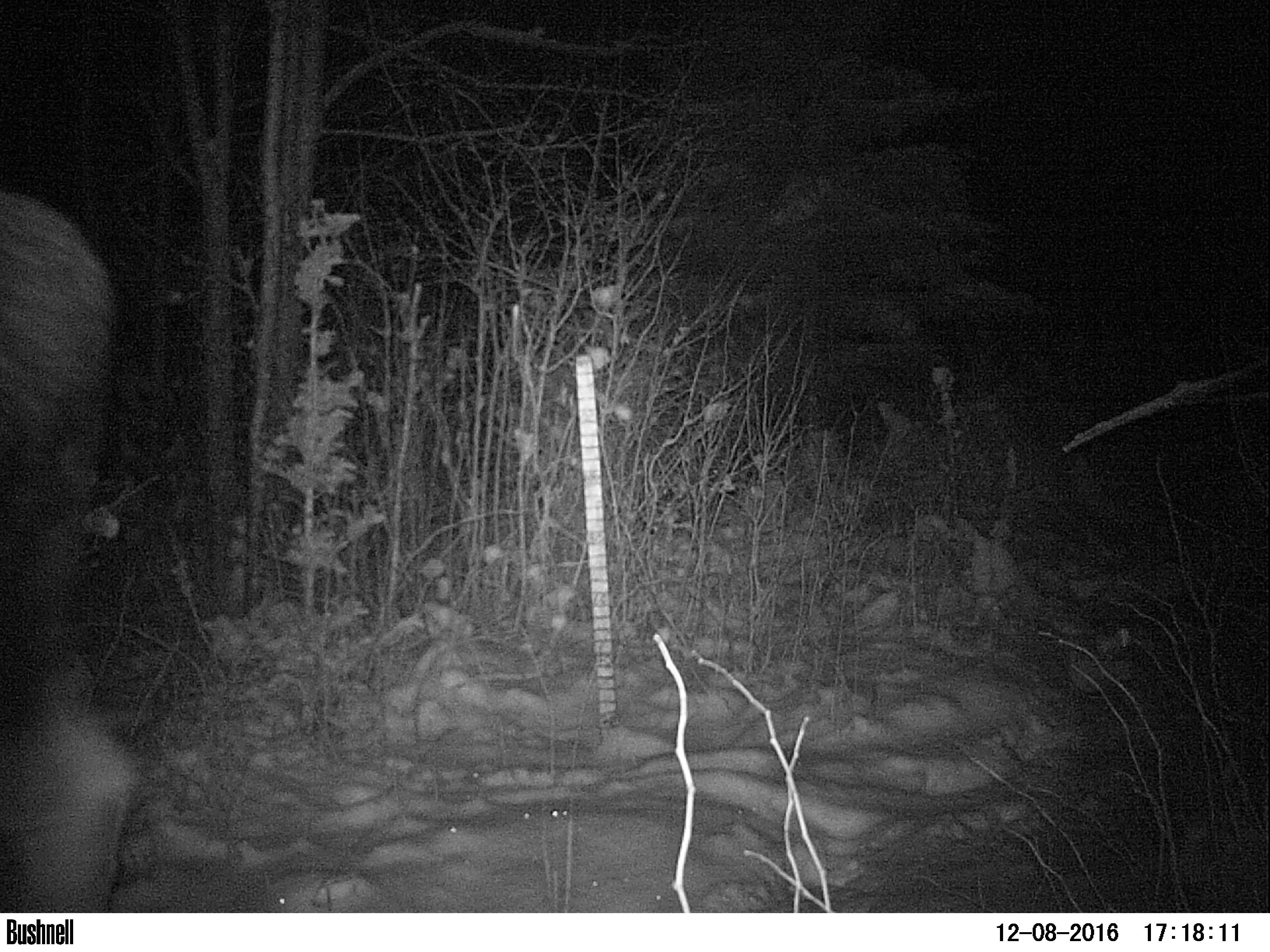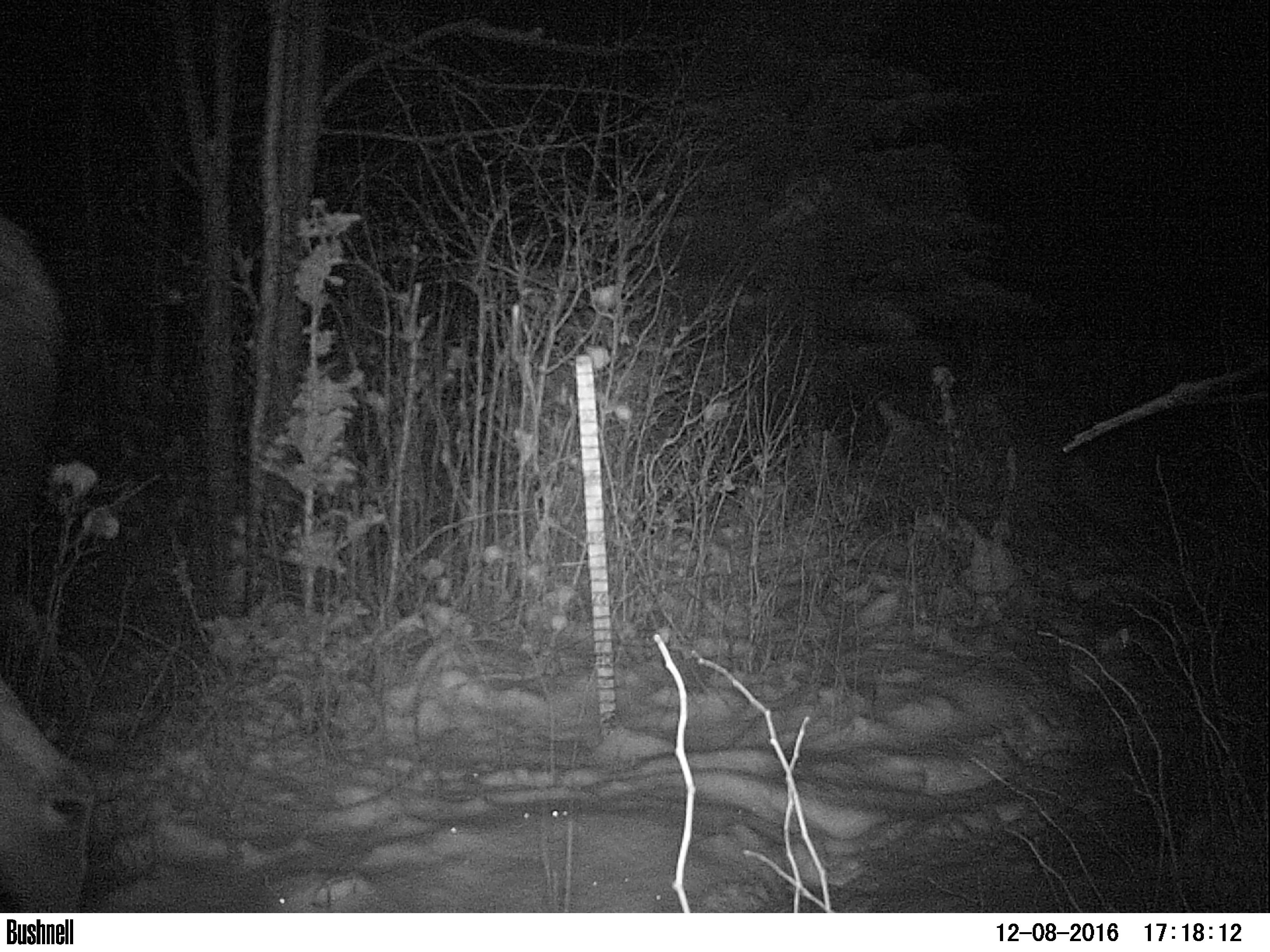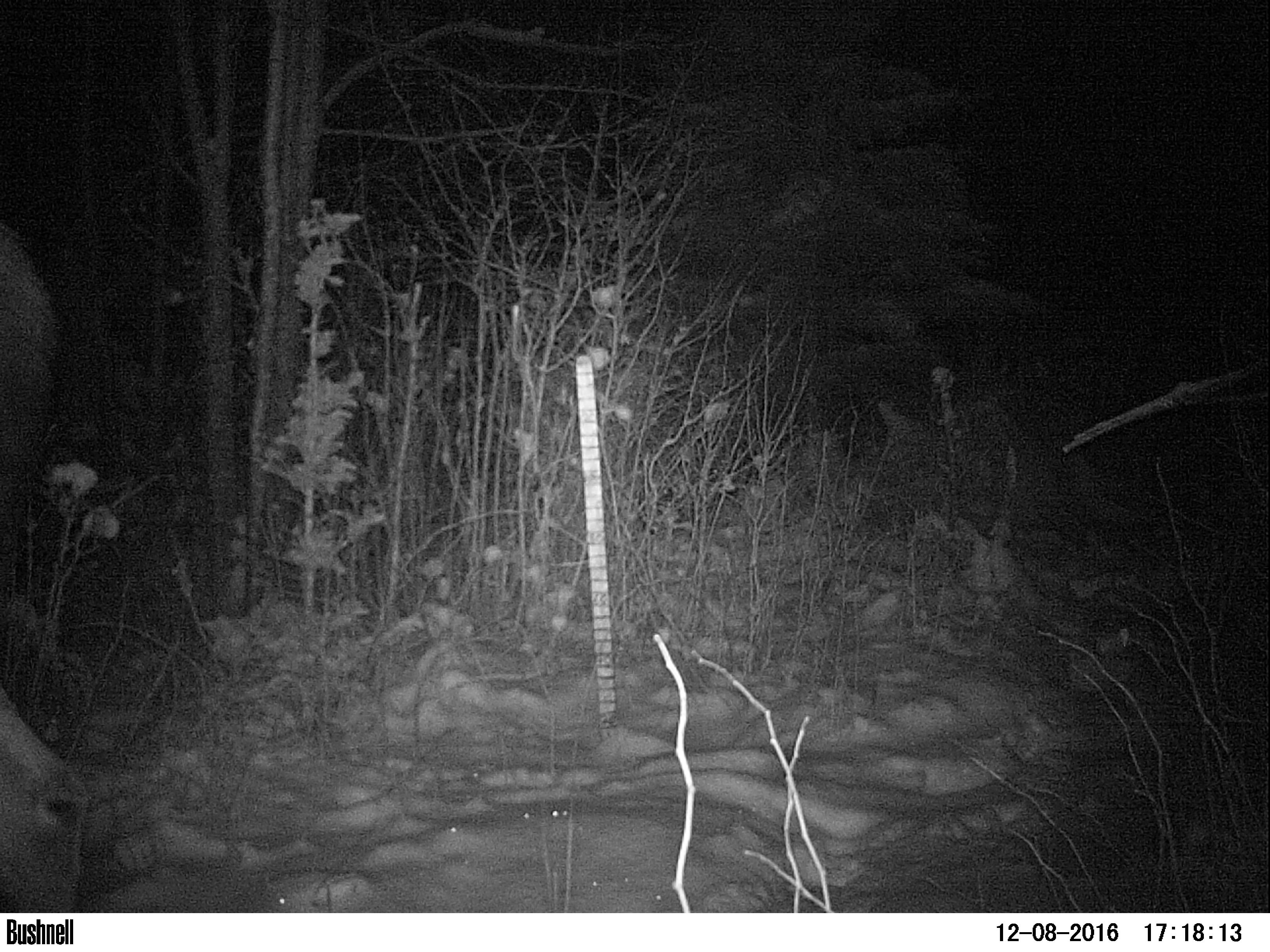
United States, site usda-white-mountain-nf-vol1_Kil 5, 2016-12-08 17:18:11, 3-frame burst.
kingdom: Animalia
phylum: Chordata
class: Mammalia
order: Artiodactyla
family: Cervidae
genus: Alces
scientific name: Alces alces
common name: moose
Moose (Alces alces).